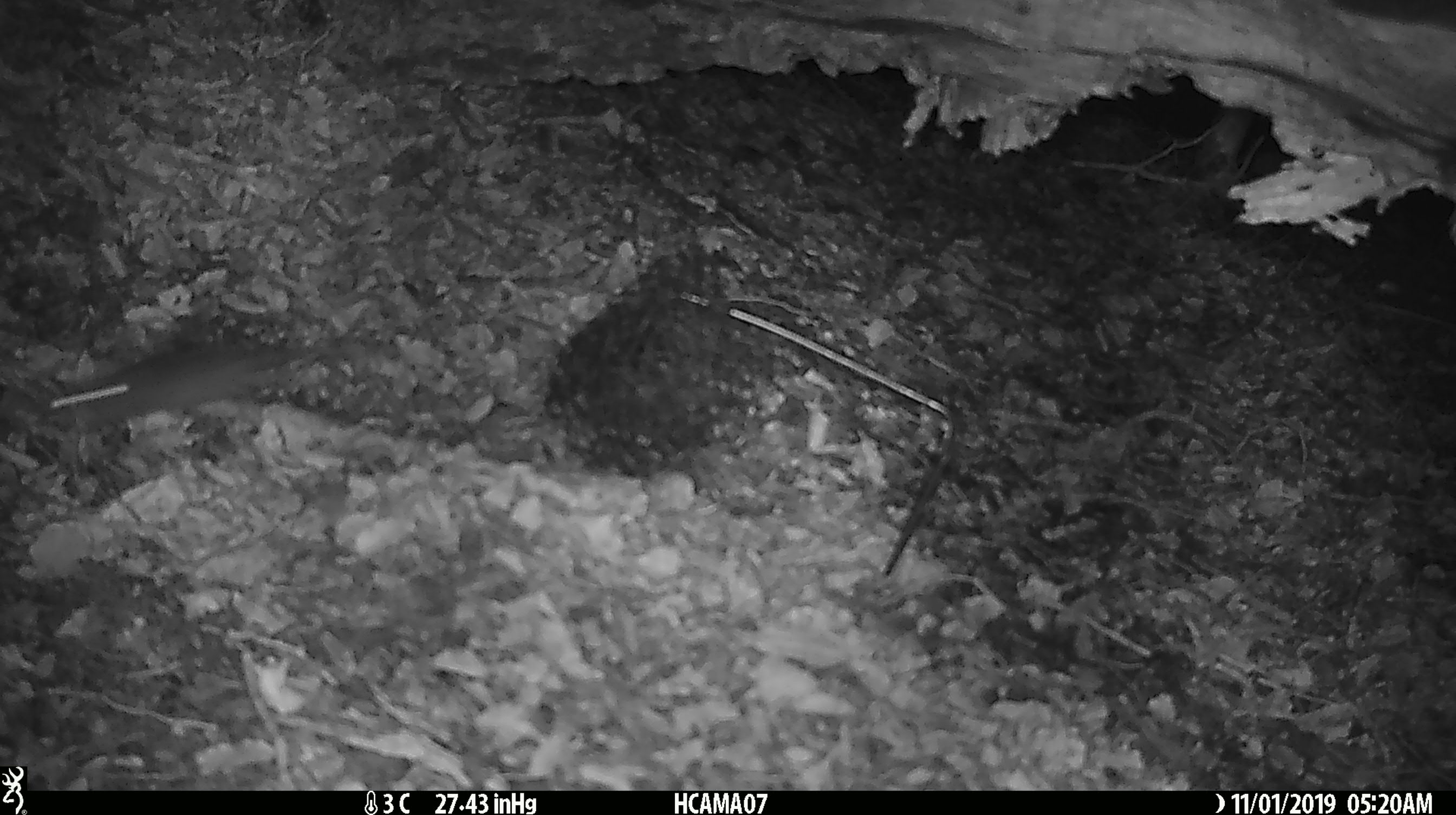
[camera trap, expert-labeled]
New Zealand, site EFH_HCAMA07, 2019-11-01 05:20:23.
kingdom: Animalia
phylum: Chordata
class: Mammalia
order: Rodentia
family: Muridae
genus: Mus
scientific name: Mus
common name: mouse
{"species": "mouse (Mus)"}